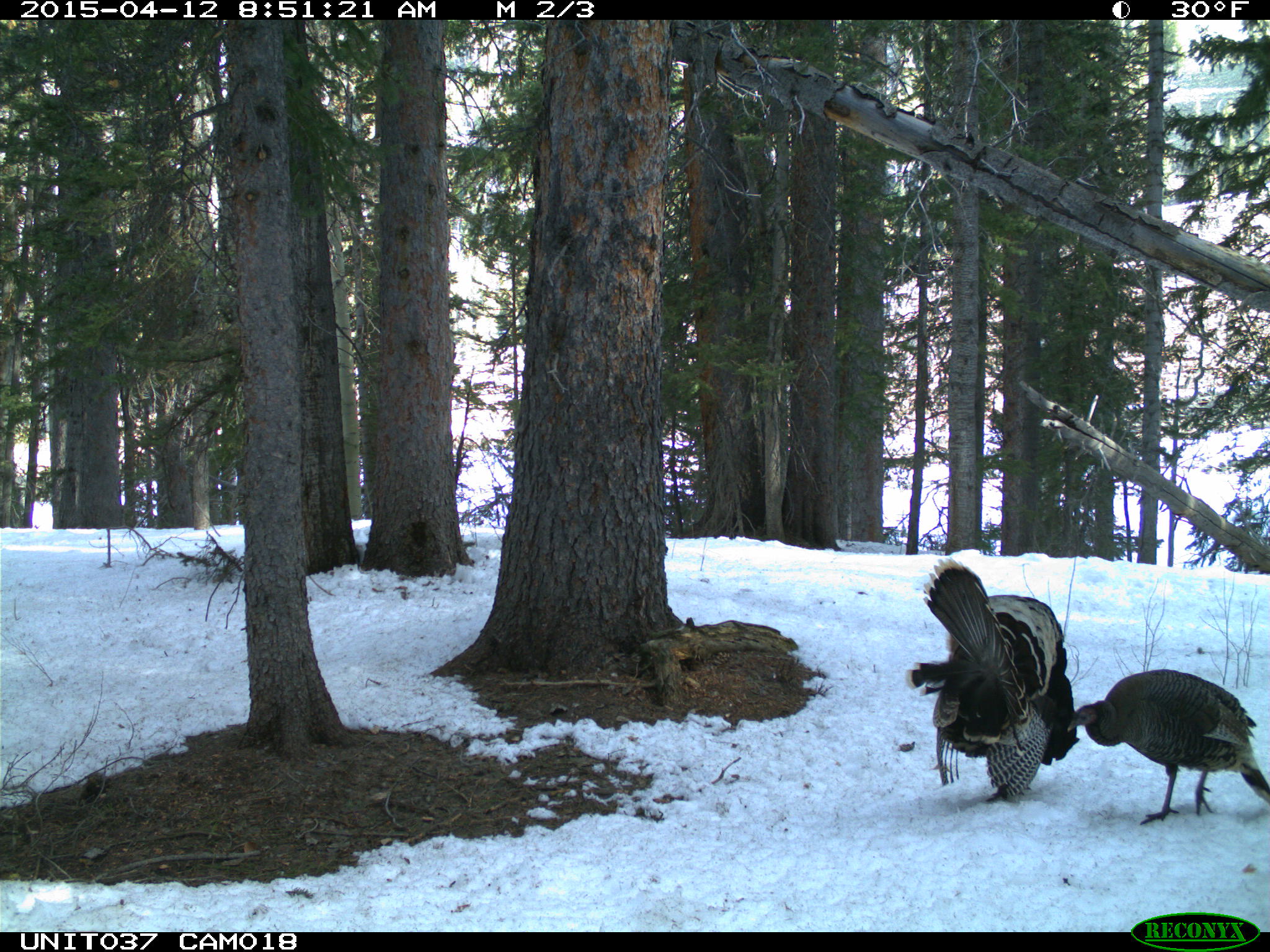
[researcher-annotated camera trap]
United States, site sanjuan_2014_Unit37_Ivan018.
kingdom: Animalia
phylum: Chordata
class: Aves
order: Galliformes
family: Phasianidae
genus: Meleagris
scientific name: Meleagris gallopavo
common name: wild turkey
Meleagris gallopavo (wild turkey).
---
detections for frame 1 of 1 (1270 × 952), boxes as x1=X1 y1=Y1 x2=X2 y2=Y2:
animal: x1=905 y1=557 x2=1079 y2=804; x1=1068 y1=669 x2=1270 y2=826